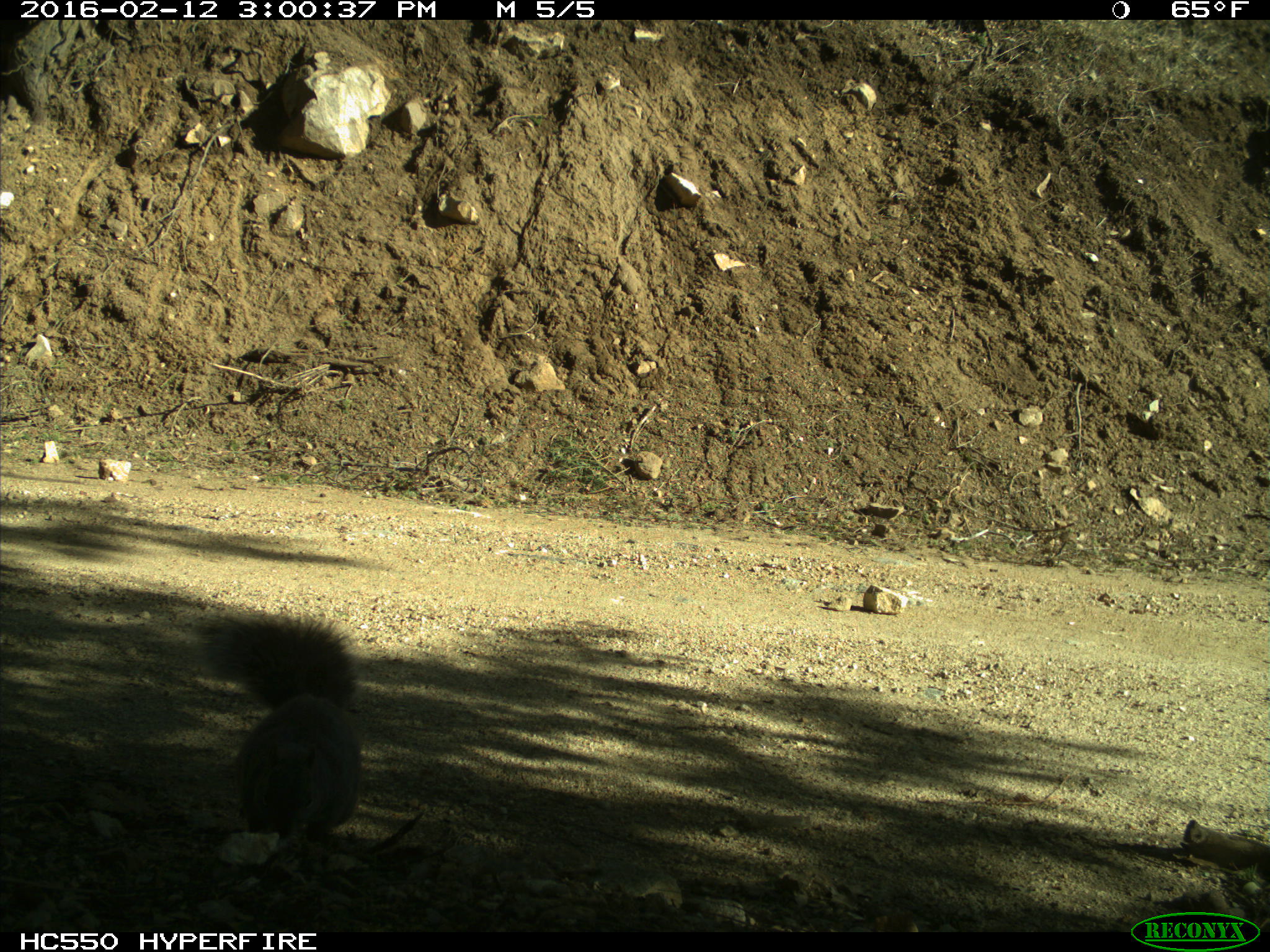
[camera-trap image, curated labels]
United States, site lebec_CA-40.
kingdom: Animalia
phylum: Chordata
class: Mammalia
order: Rodentia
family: Sciuridae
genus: Sciurus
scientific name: Sciurus carolinensis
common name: eastern gray squirrel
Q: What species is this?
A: Sciurus carolinensis (eastern gray squirrel).